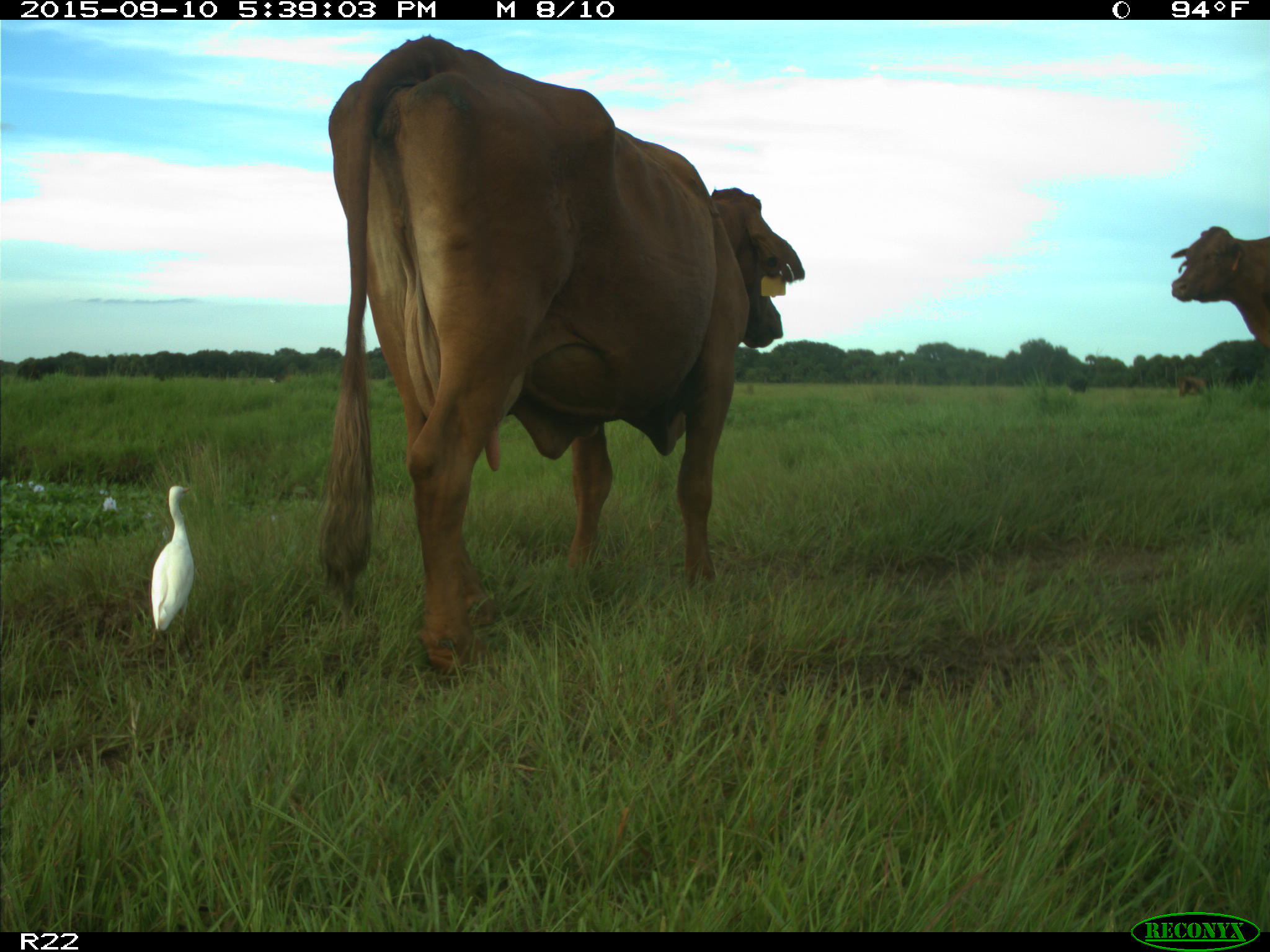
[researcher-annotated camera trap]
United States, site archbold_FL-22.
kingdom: Animalia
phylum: Chordata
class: Mammalia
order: Artiodactyla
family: Bovidae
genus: Bos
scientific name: Bos taurus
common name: domestic cow